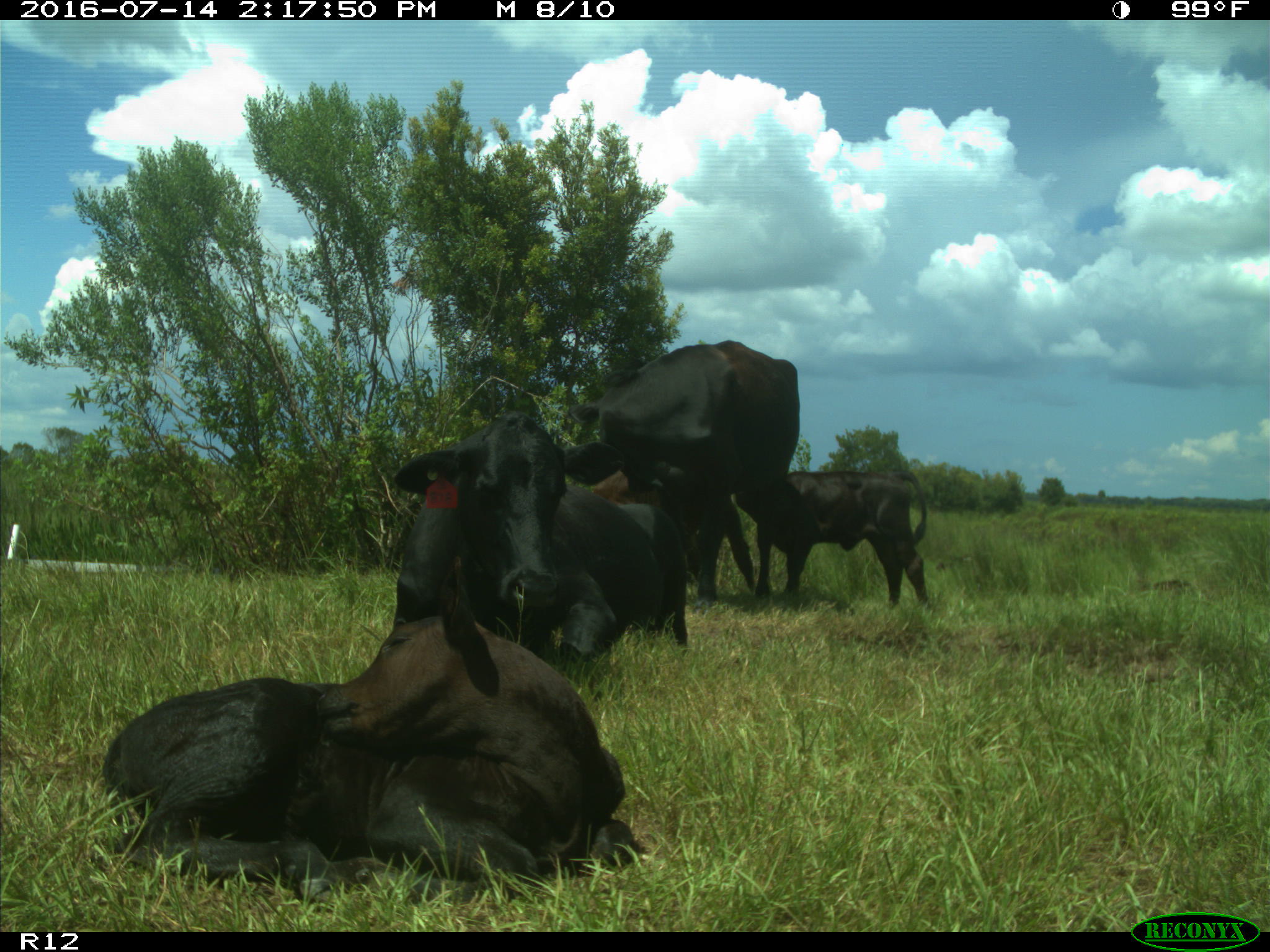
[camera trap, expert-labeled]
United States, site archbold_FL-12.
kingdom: Animalia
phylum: Chordata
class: Mammalia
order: Artiodactyla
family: Bovidae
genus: Bos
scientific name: Bos taurus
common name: domestic cow